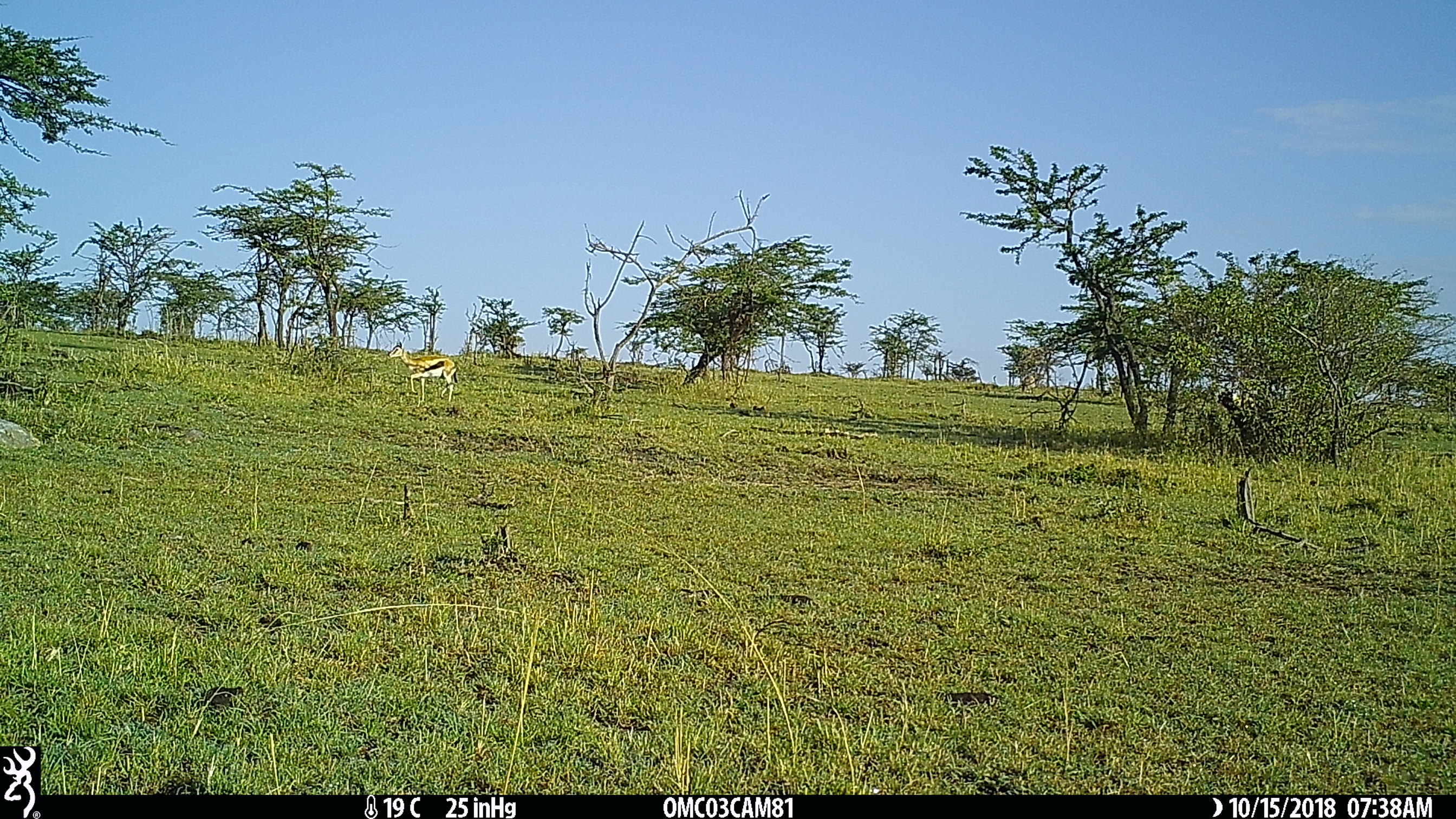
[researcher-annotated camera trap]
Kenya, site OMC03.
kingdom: Animalia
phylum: Chordata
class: Mammalia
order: Artiodactyla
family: Bovidae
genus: Eudorcas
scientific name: Eudorcas thomsonii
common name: thomon's gazelle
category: gazelle thomsons